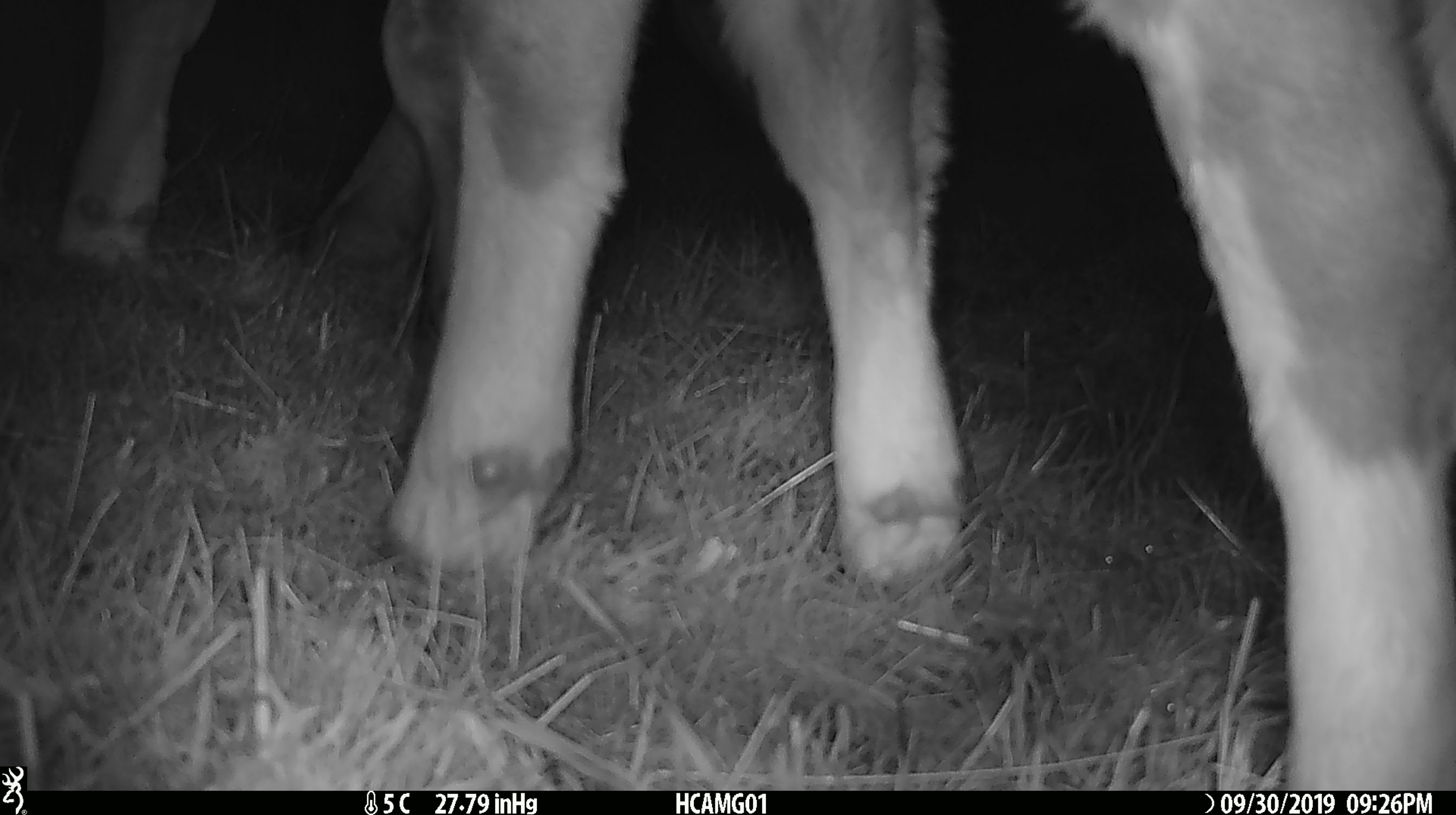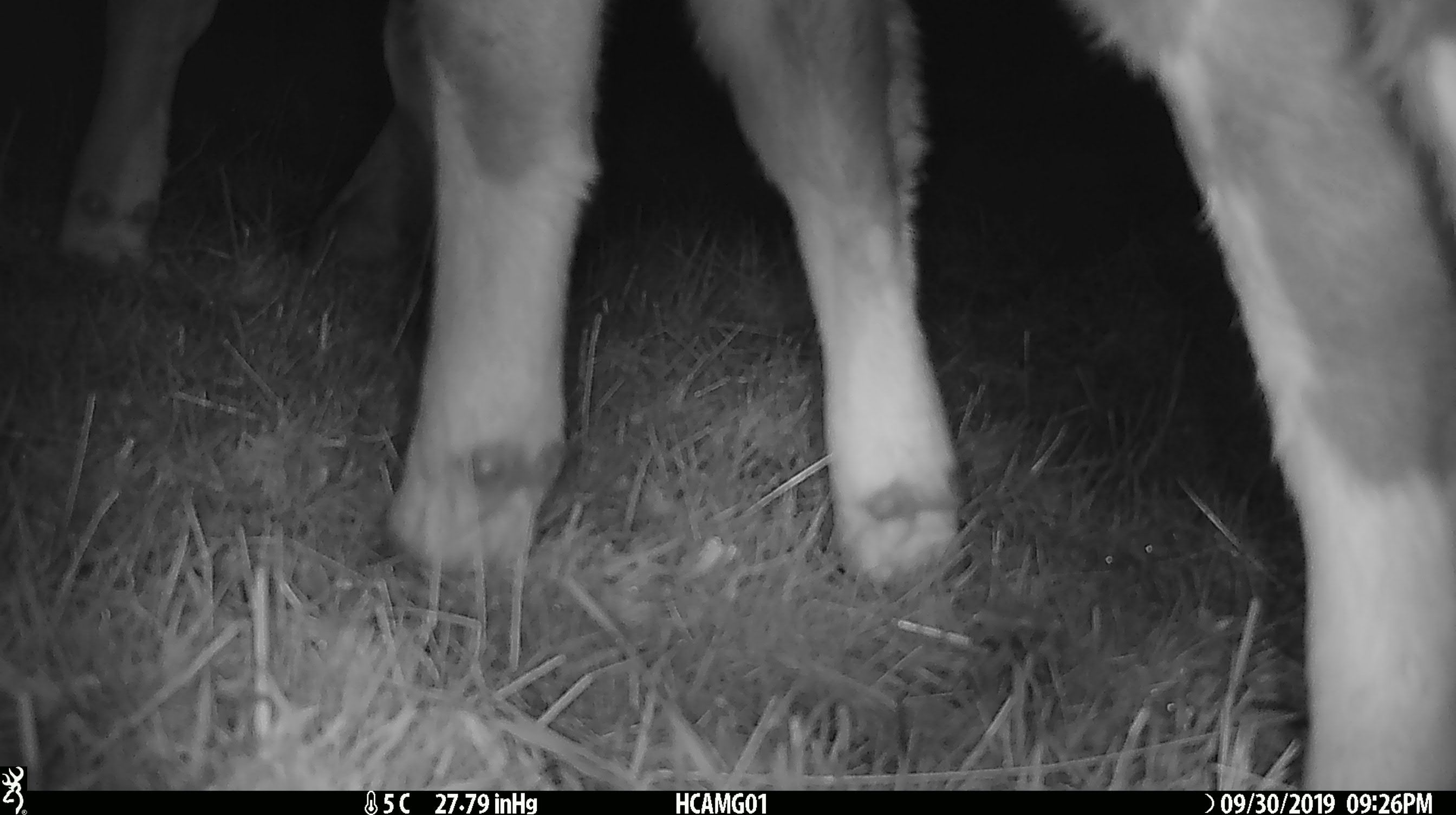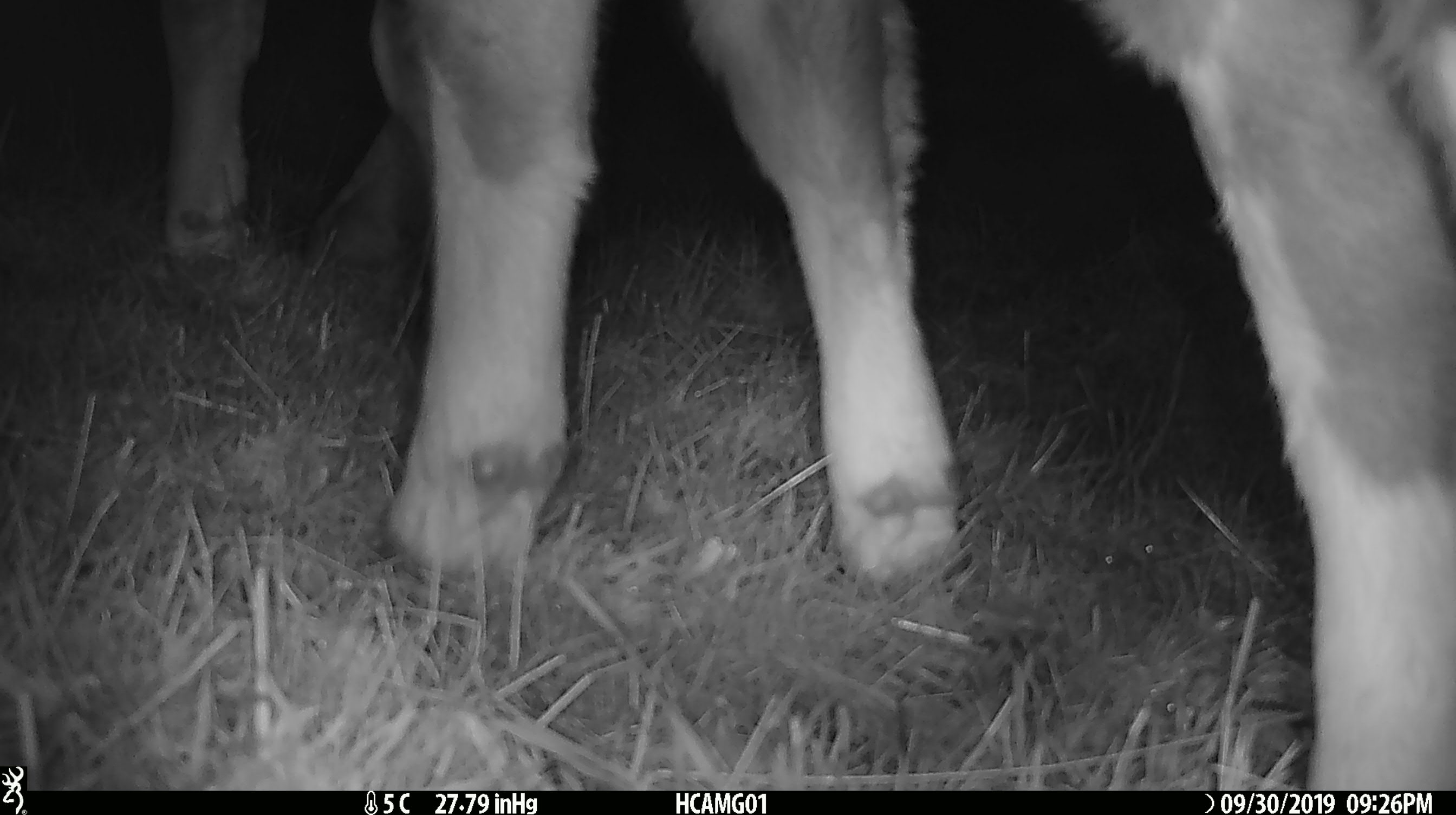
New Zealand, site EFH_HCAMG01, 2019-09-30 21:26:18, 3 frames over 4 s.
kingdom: Animalia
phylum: Chordata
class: Mammalia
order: Artiodactyla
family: Bovidae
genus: Bos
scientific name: Bos taurus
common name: domestic cow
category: cow